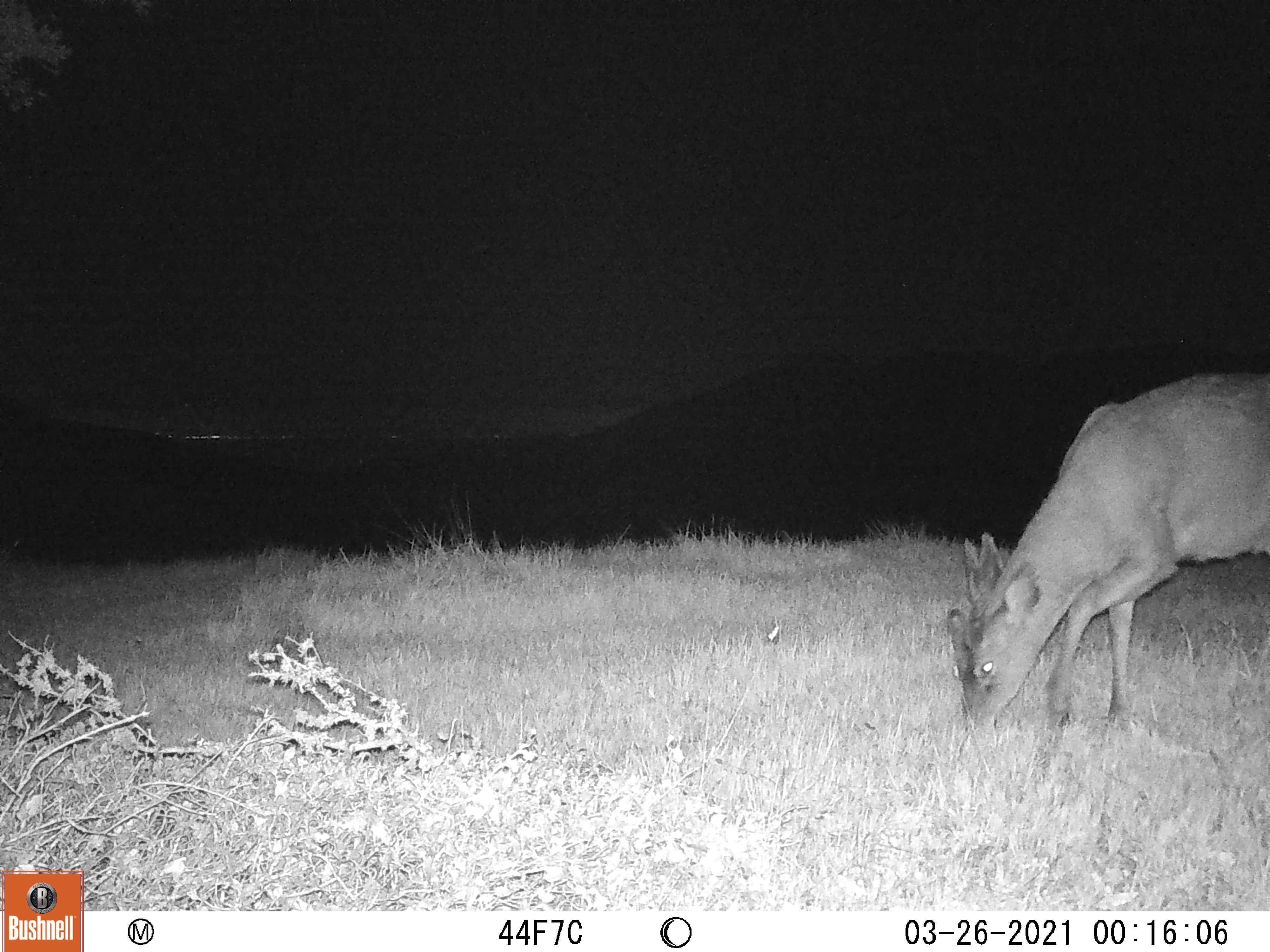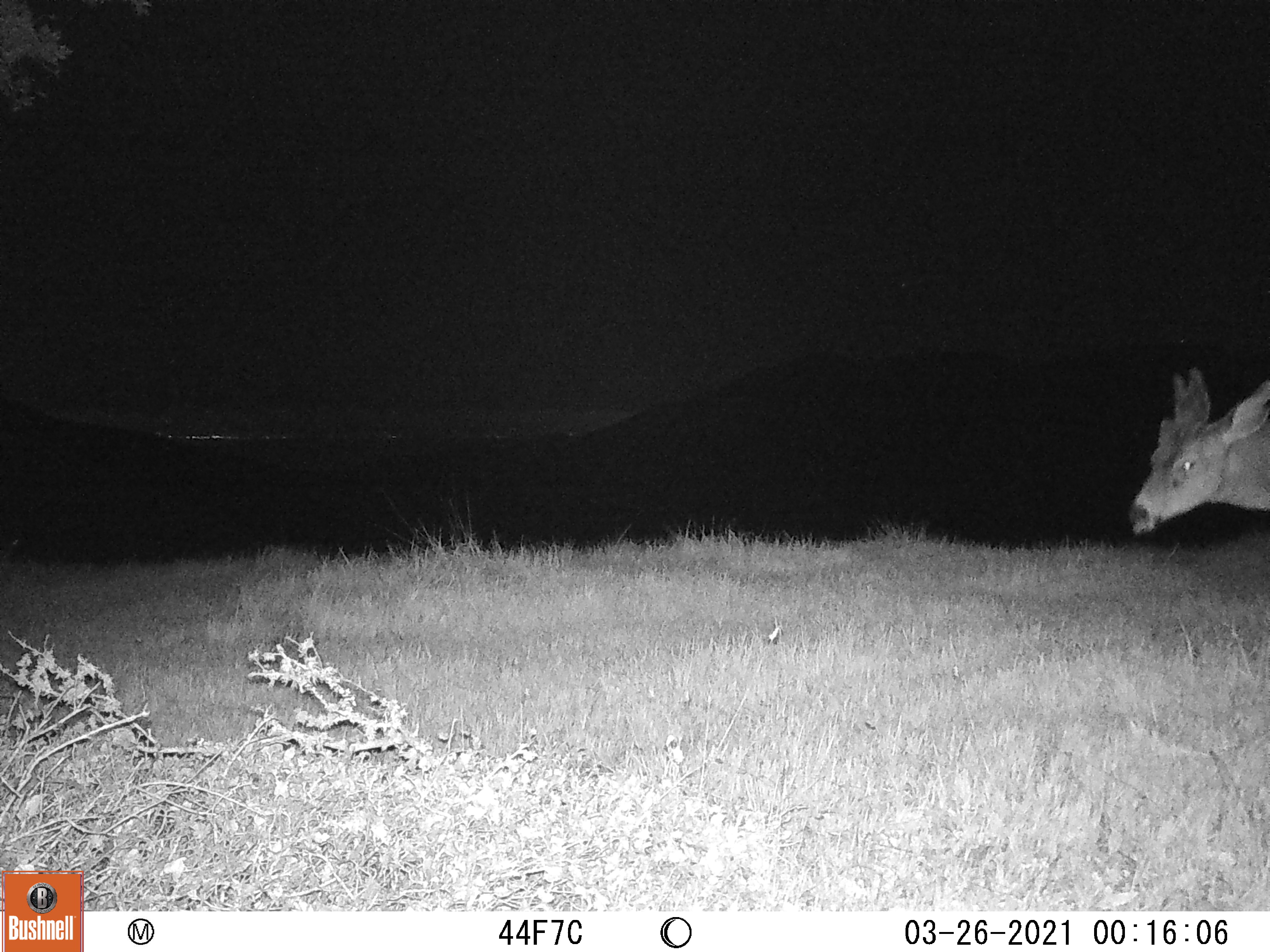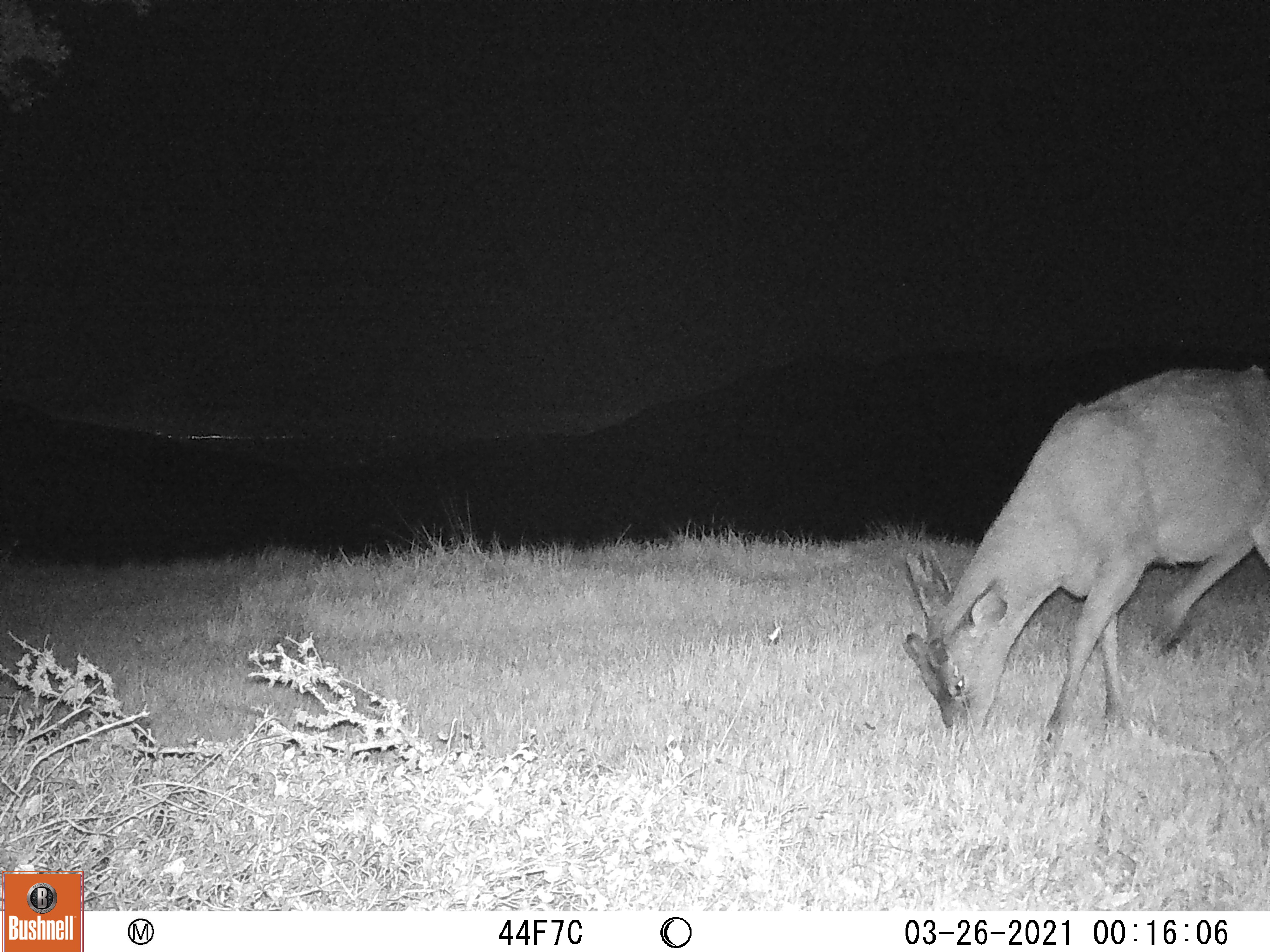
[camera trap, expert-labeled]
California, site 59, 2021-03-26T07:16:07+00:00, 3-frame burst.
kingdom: Animalia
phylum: Chordata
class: Mammalia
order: Artiodactyla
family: Cervidae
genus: Odocoileus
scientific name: Odocoileus hemionus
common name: mule deer